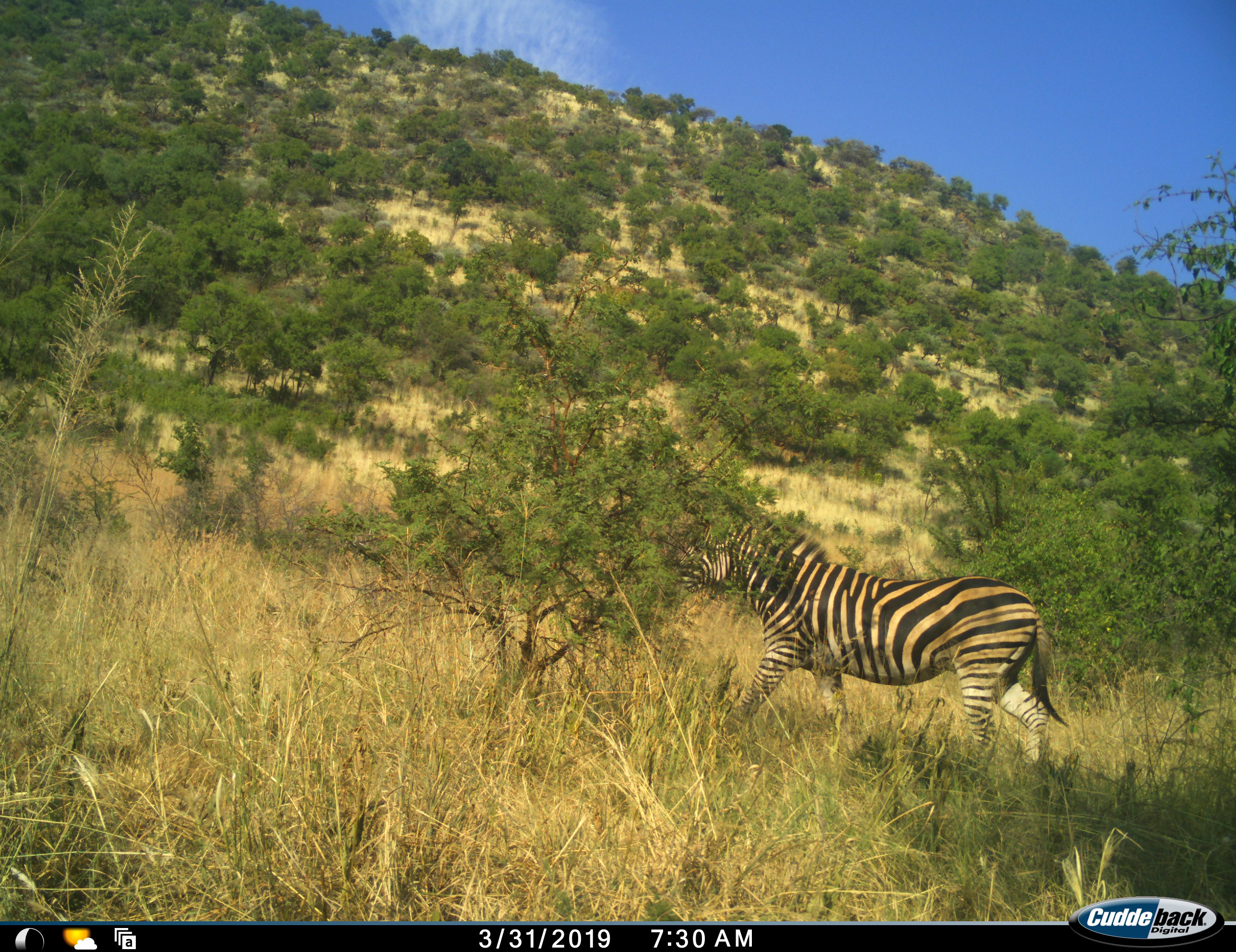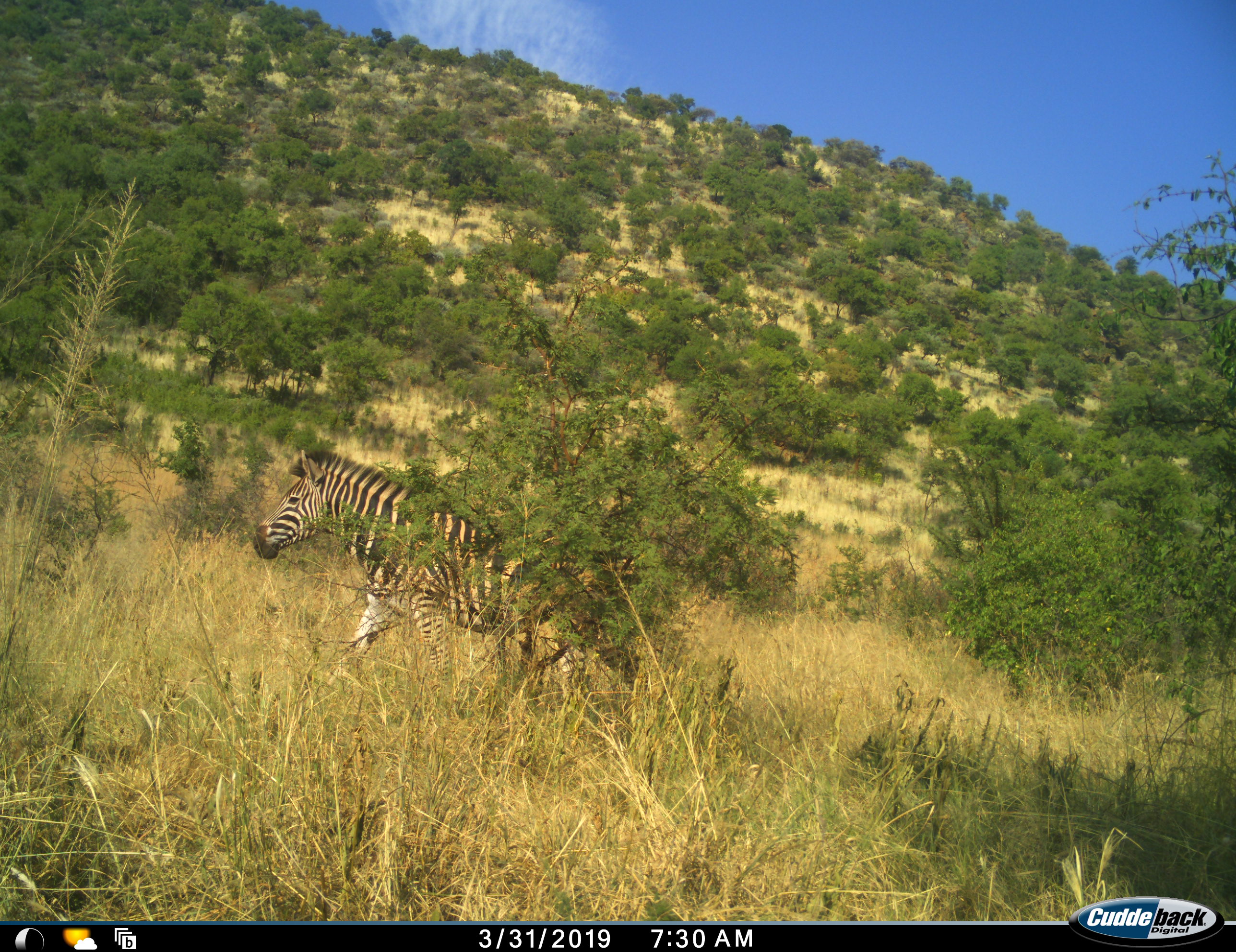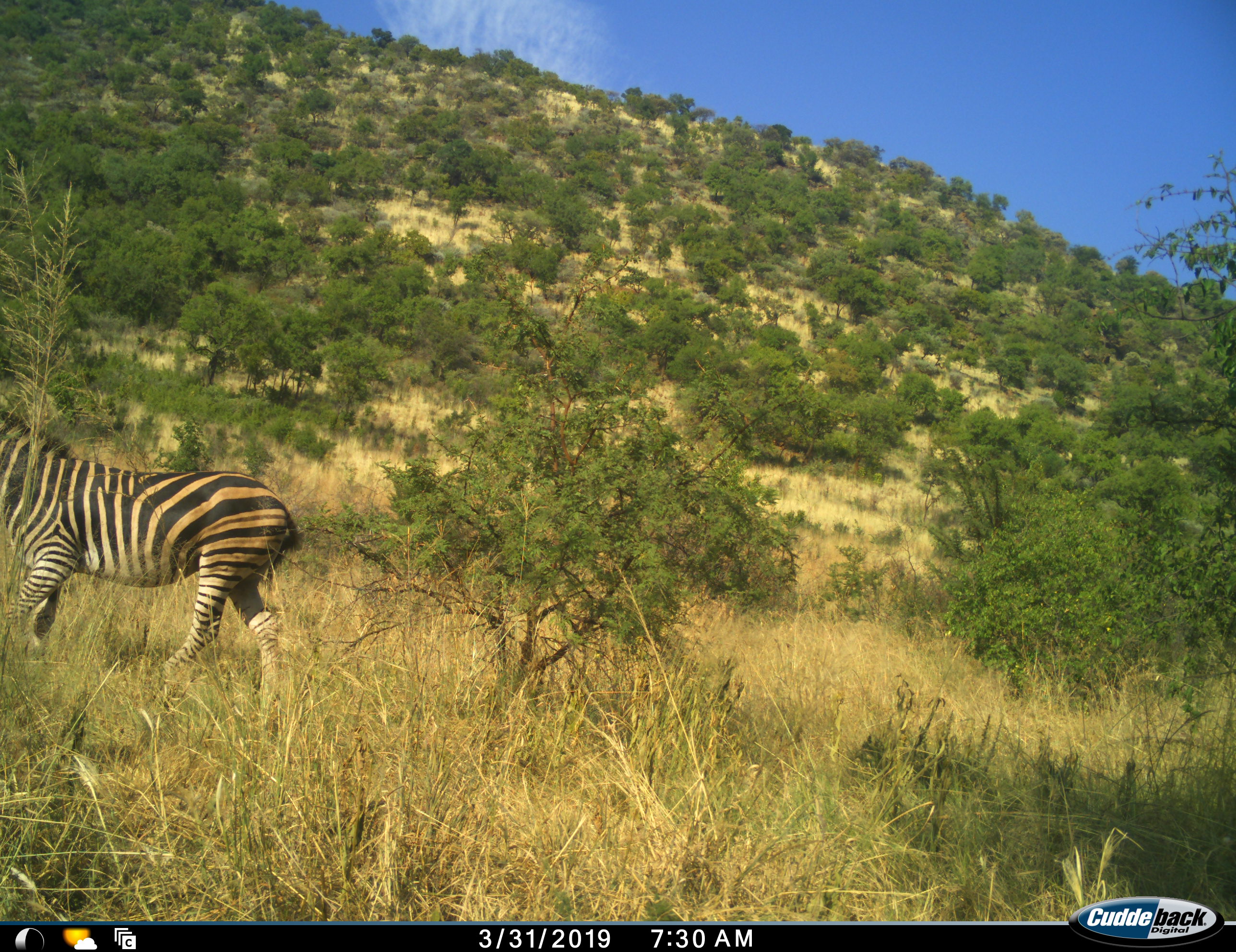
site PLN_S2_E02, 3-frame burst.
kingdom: Animalia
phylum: Chordata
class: Mammalia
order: Perissodactyla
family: Equidae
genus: Equus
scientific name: Equus quagga burchellii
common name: burchell's zebra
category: zebraburchells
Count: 1.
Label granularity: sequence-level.